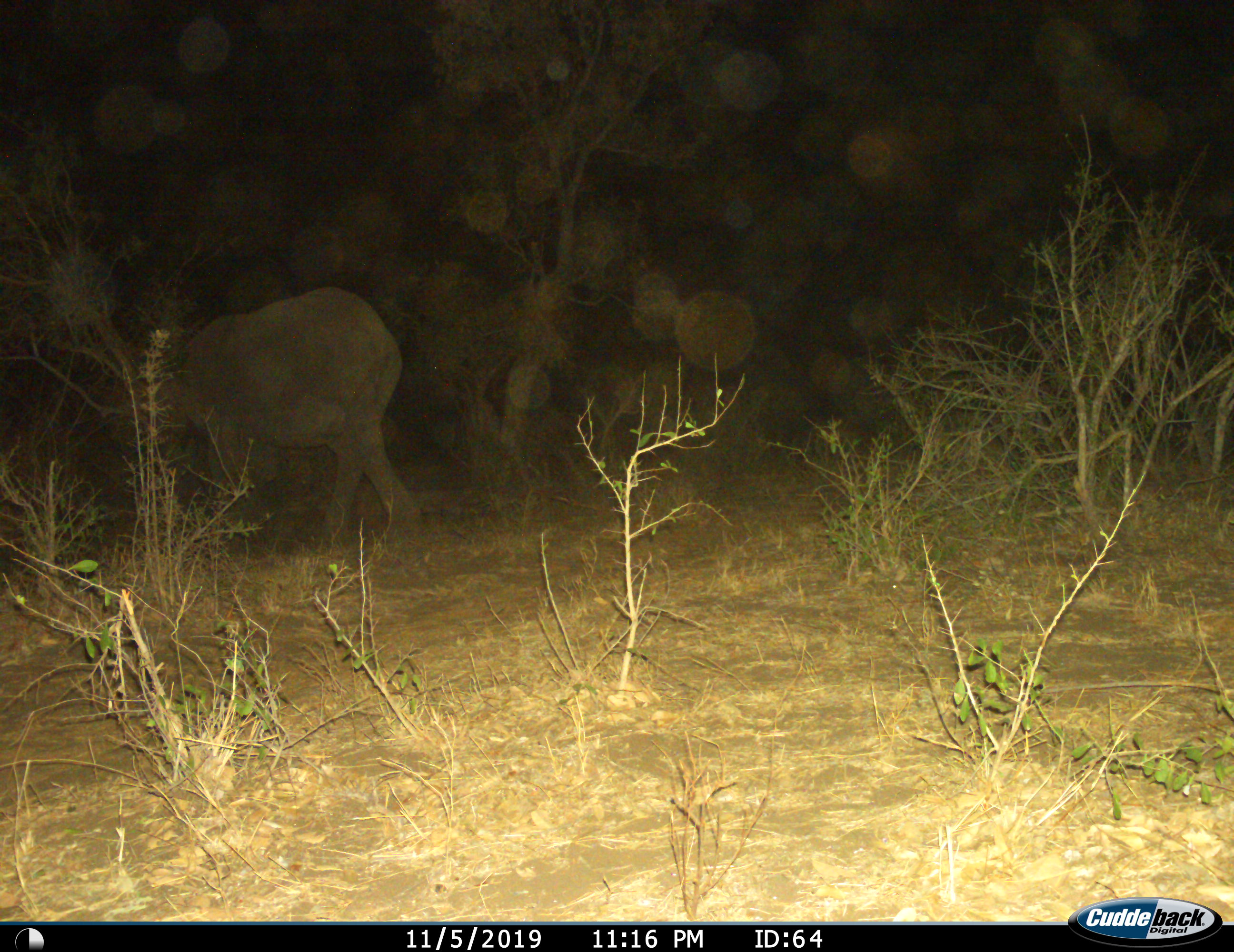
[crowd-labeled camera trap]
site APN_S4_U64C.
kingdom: Animalia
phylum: Chordata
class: Mammalia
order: Proboscidea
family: Elephantidae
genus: Loxodonta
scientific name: Loxodonta africana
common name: african bush elephant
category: elephant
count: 1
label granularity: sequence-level